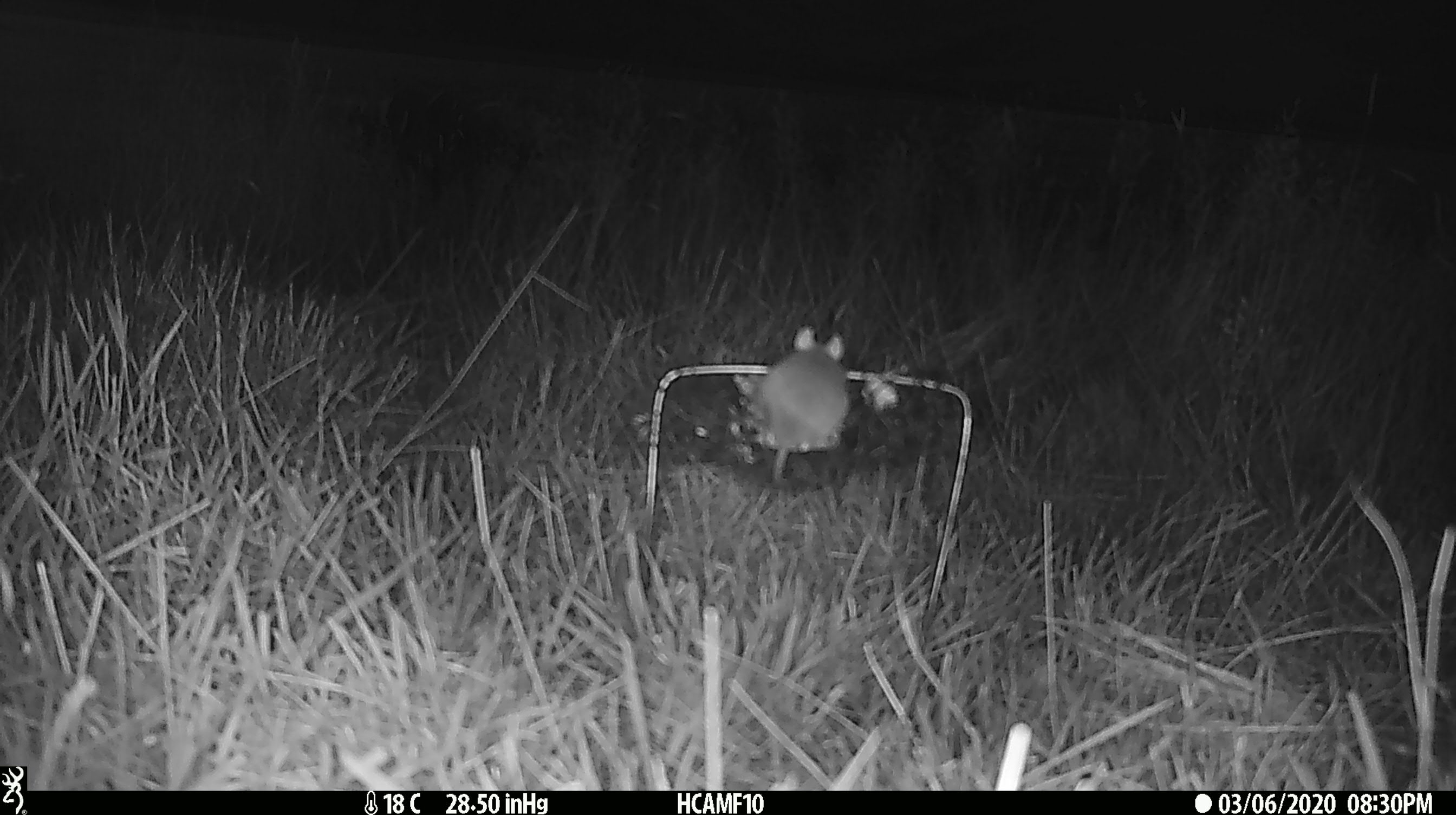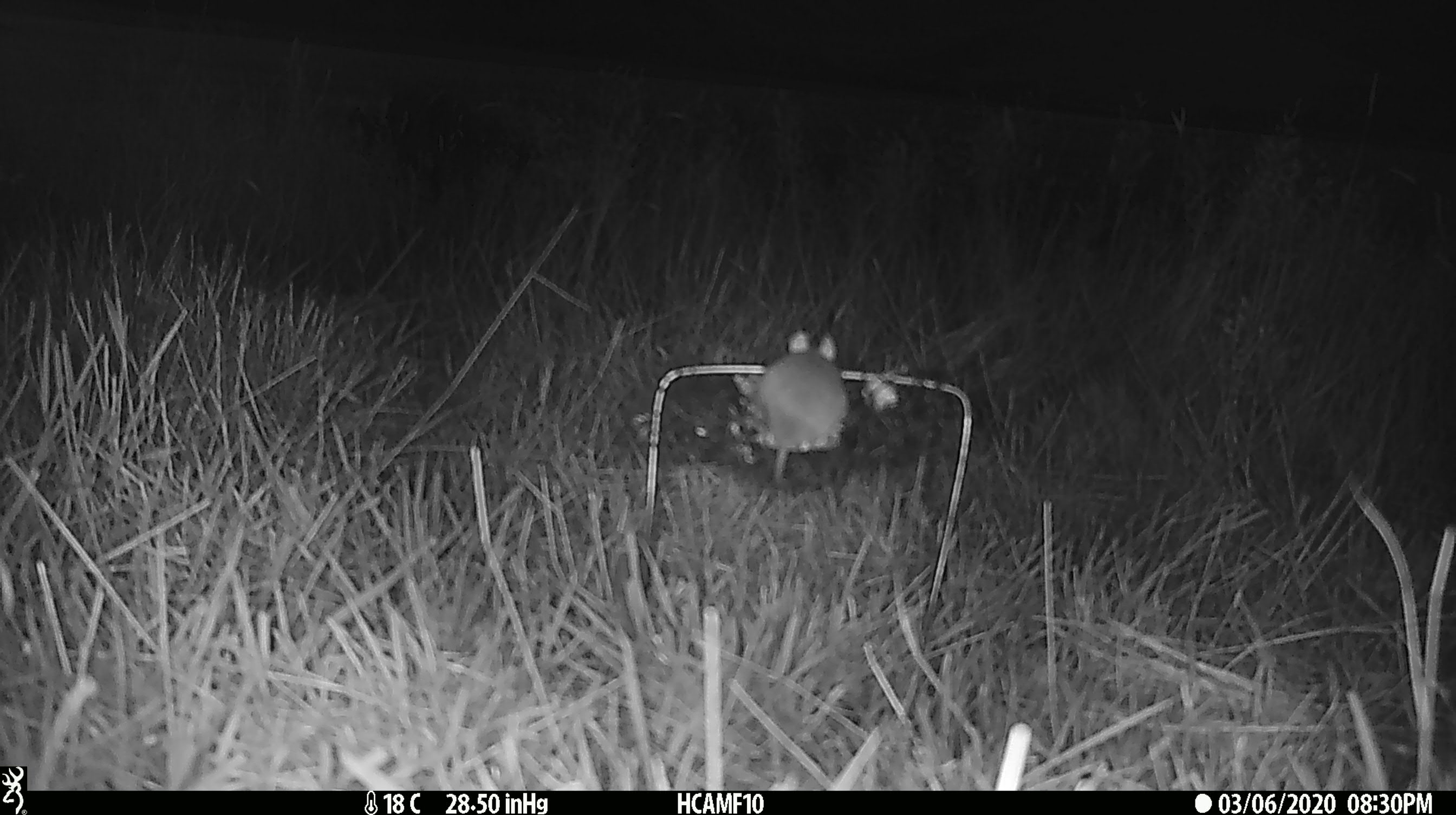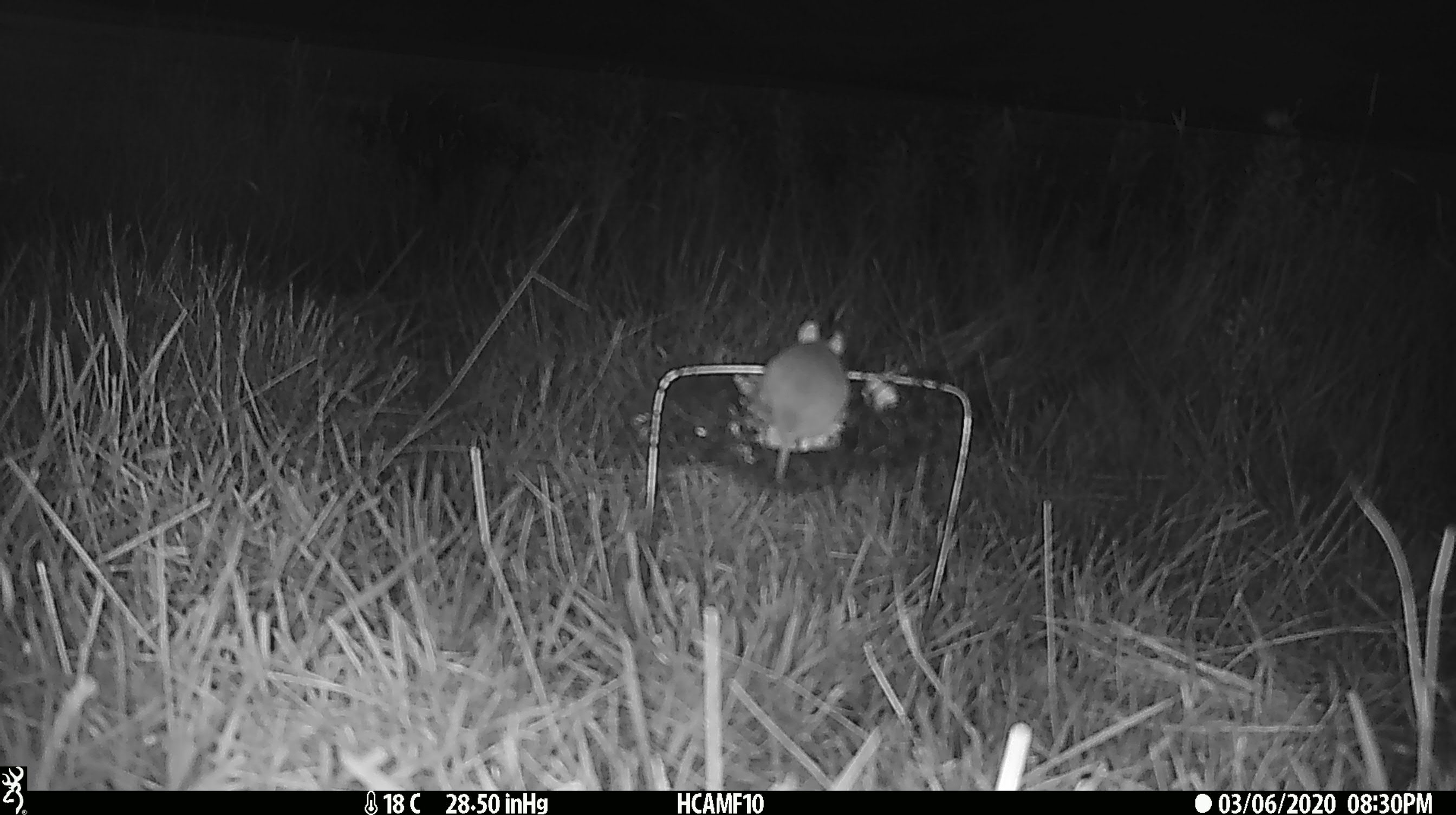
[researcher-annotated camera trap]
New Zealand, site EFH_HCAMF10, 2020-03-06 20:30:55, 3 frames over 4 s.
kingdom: Animalia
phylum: Chordata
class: Mammalia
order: Rodentia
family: Muridae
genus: Mus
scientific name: Mus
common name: mouse